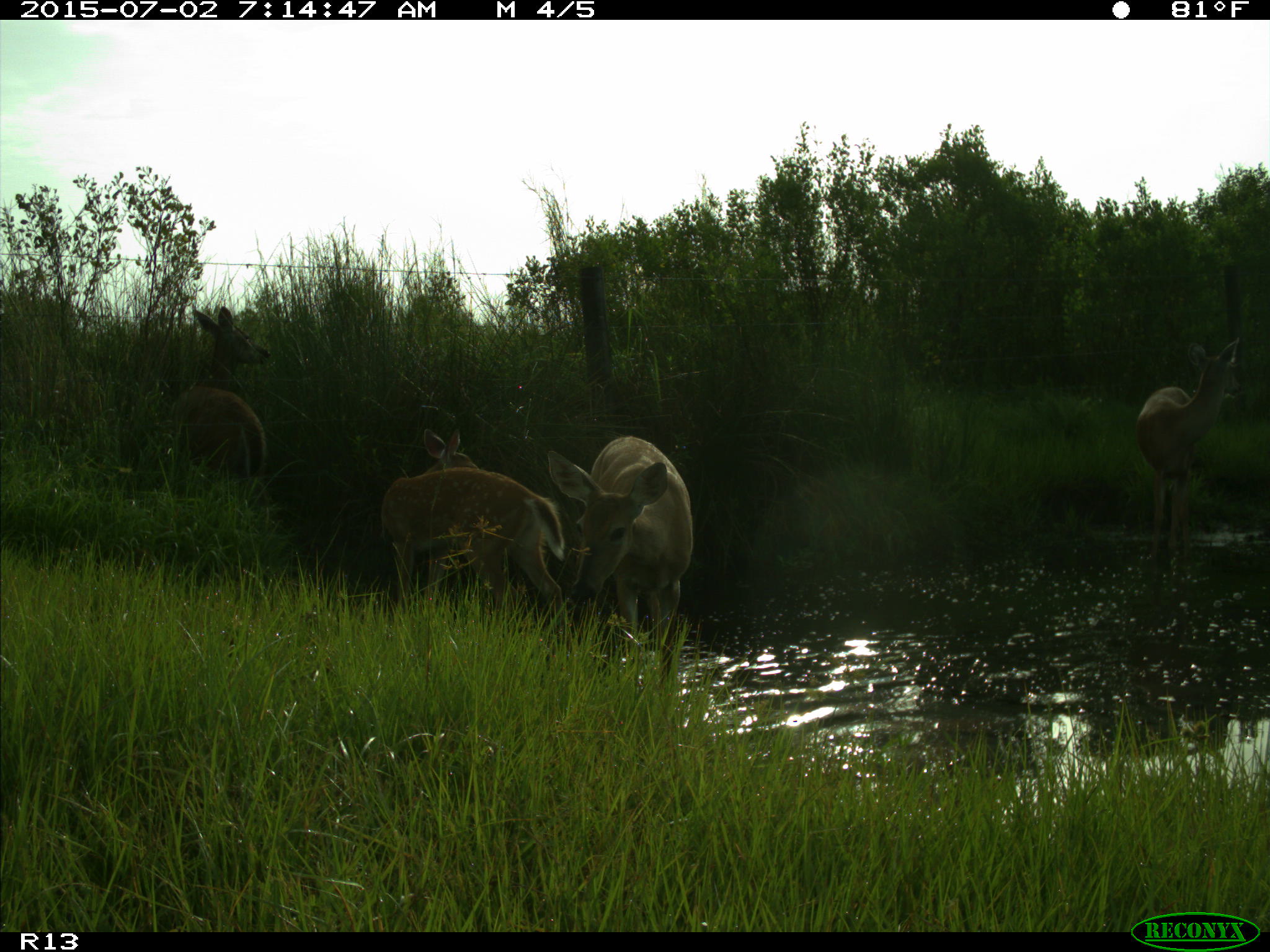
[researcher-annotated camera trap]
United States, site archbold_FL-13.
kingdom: Animalia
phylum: Chordata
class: Mammalia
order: Artiodactyla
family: Cervidae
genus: Odocoileus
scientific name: Odocoileus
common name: deer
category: unidentified deer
Unidentified deer (deer) (Odocoileus).